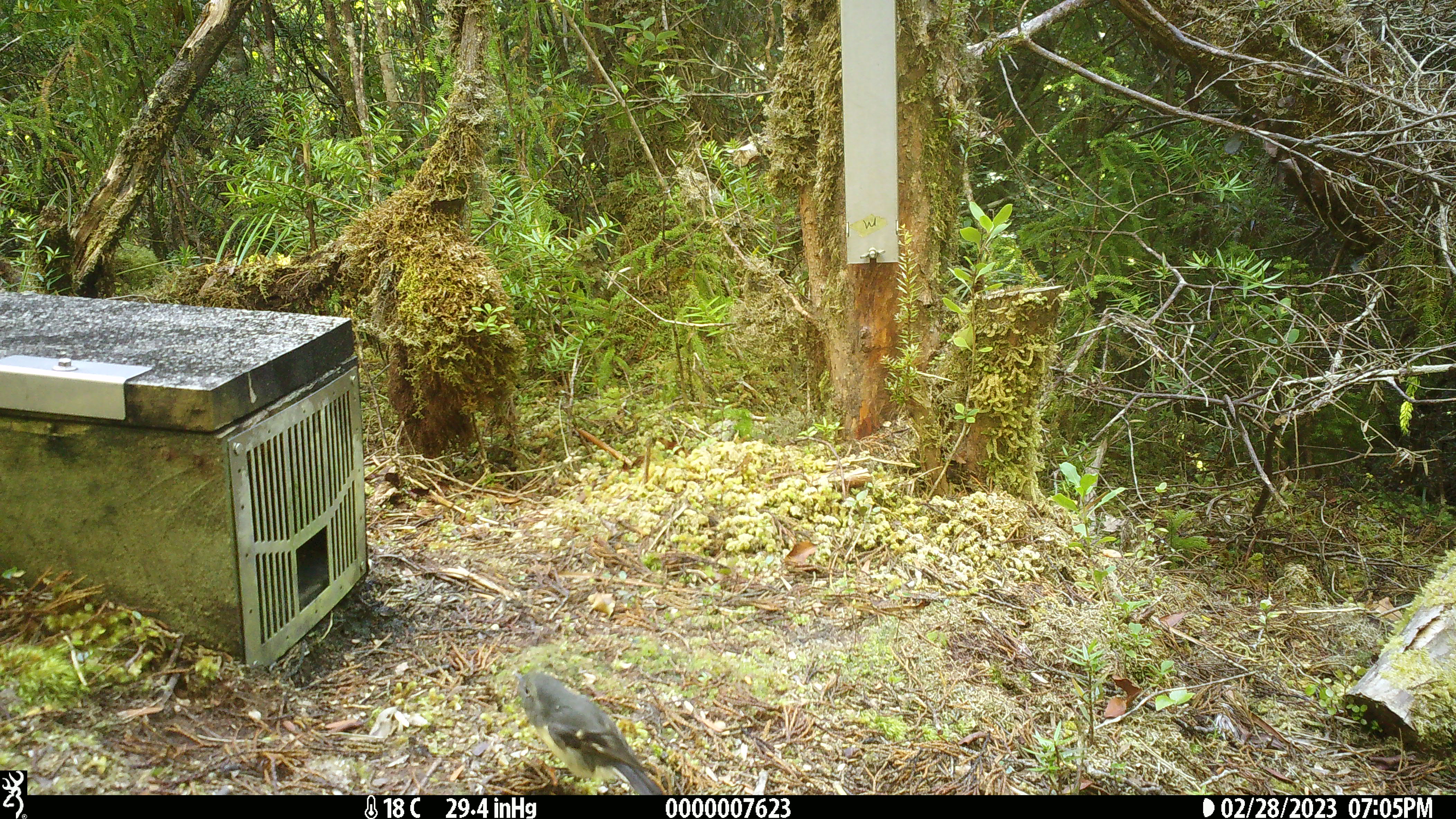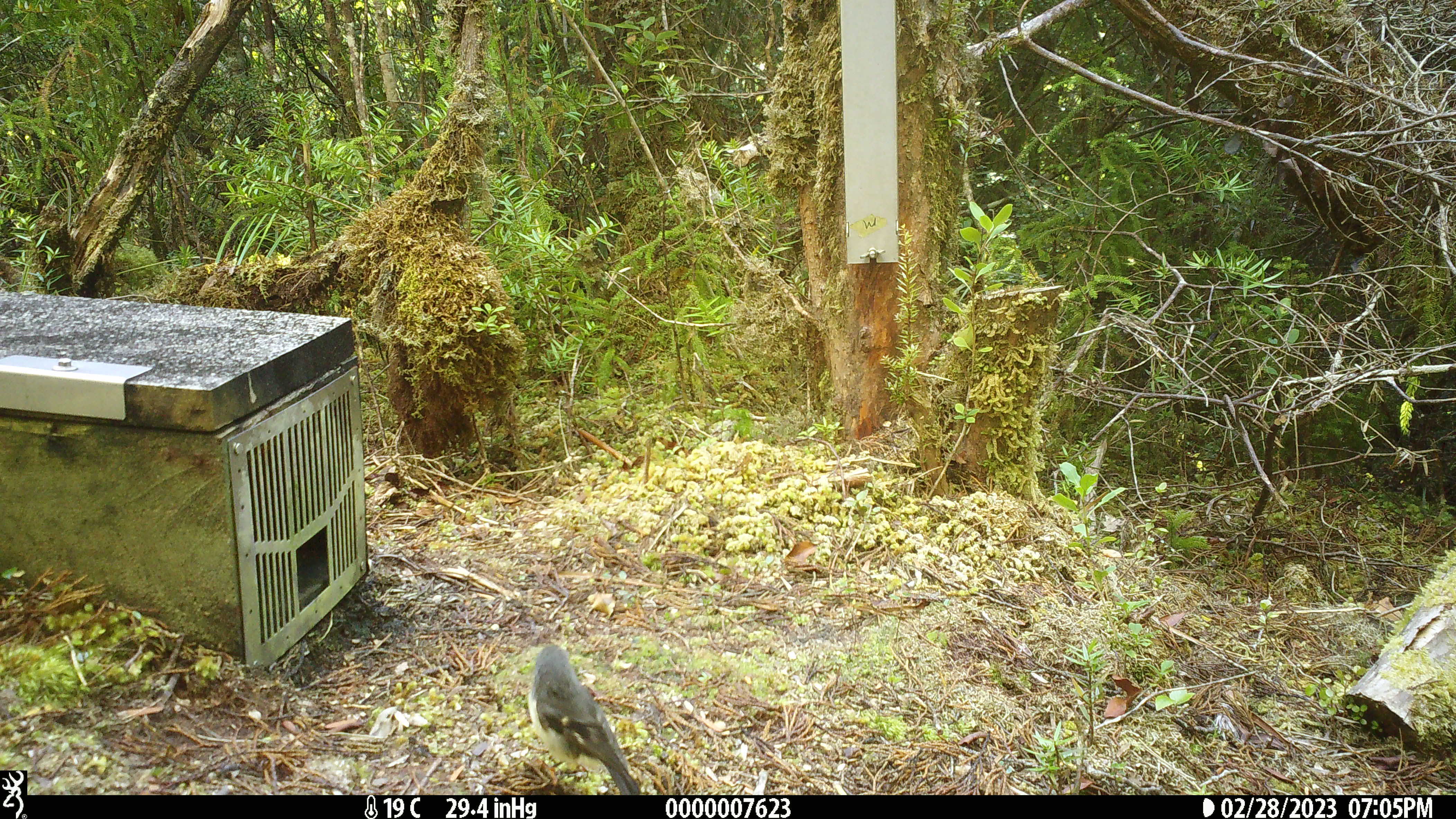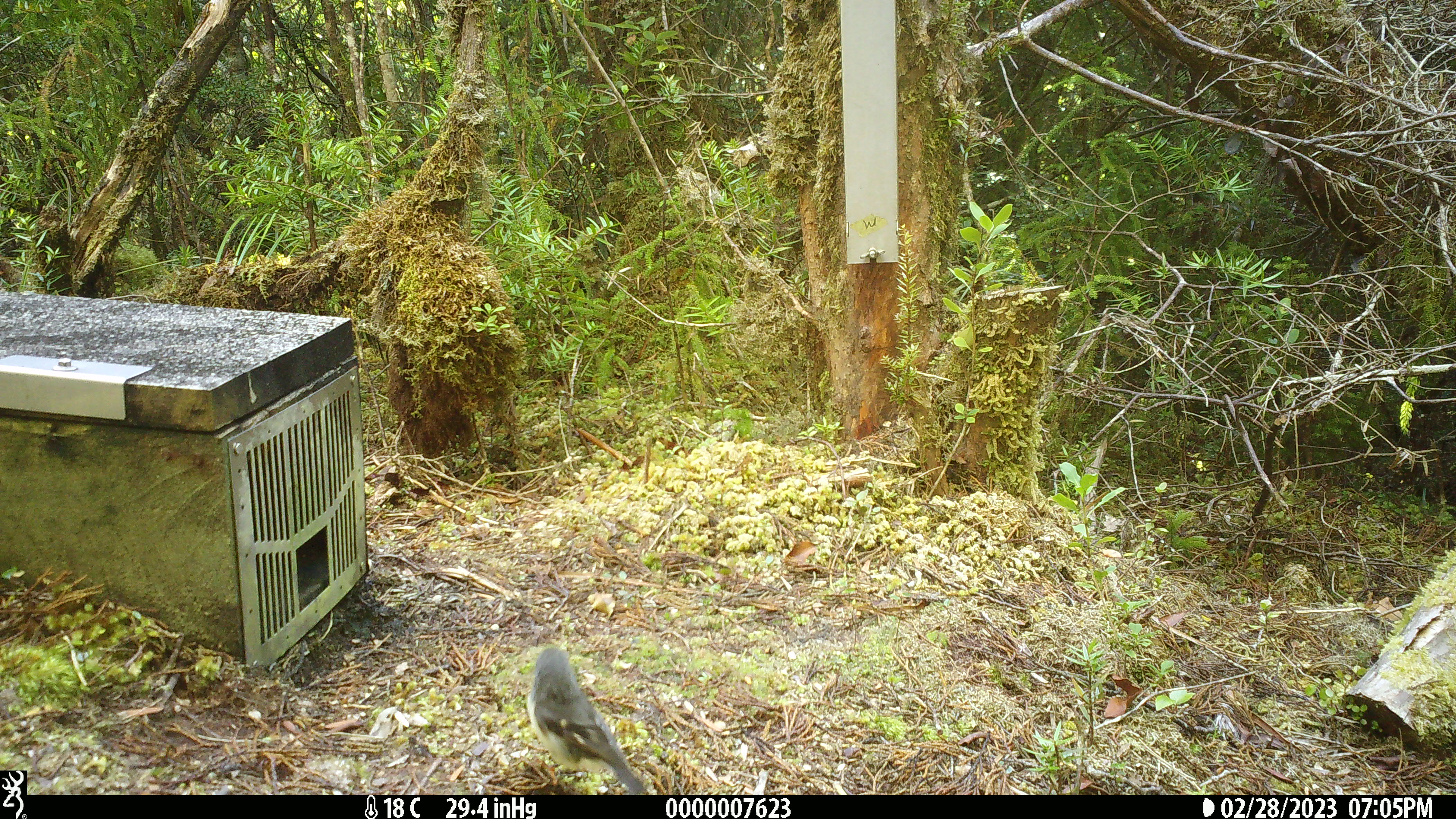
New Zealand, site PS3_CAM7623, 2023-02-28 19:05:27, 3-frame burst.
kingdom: Animalia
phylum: Chordata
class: Aves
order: Passeriformes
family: Petroicidae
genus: Petroica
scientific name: Petroica macrocephala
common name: tomtit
Tomtit (Petroica macrocephala).